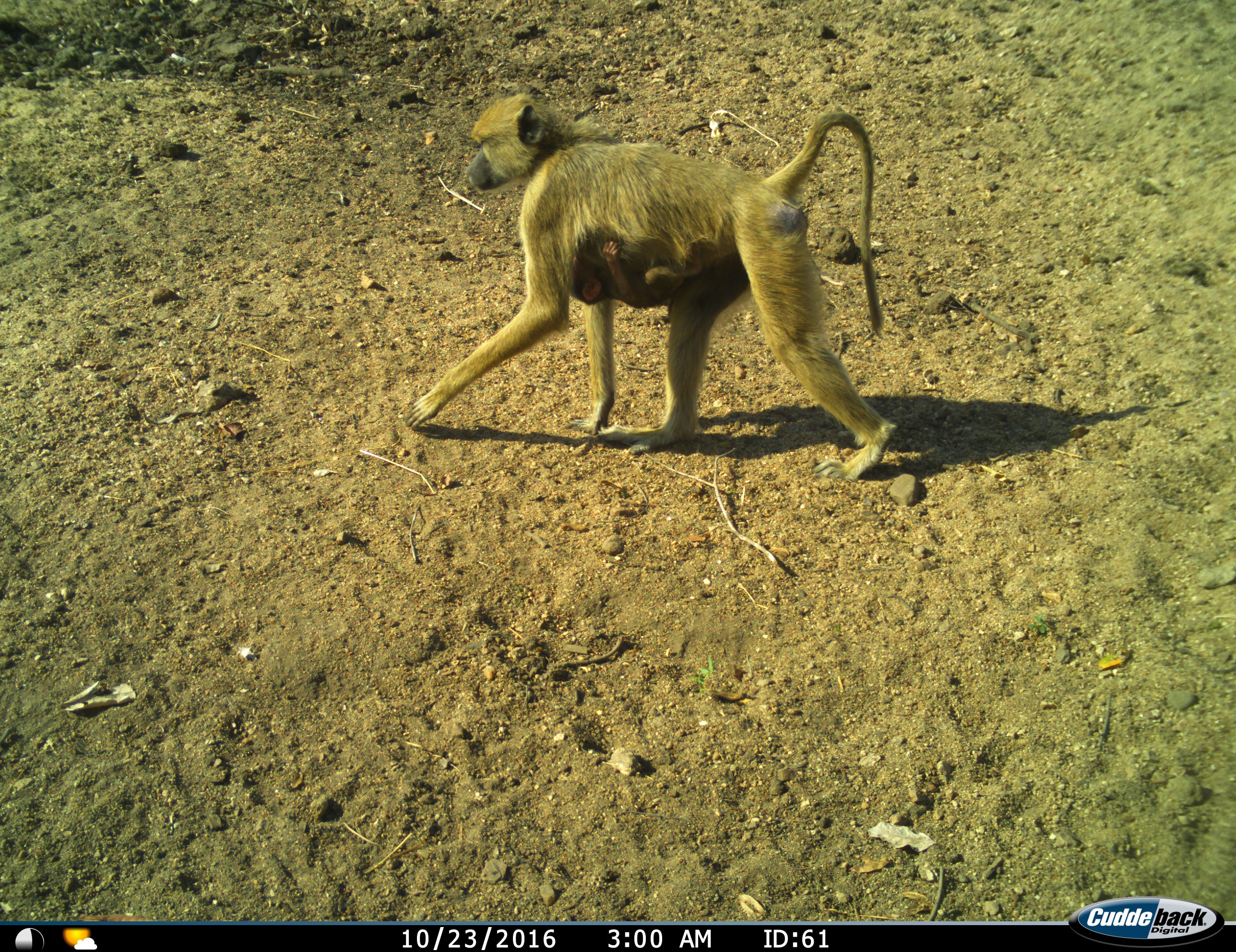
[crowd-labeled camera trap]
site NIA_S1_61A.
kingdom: Animalia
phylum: Chordata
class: Mammalia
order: Primates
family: Cercopithecidae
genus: Papio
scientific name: Papio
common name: baboon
Baboon (Papio), count 2. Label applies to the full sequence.